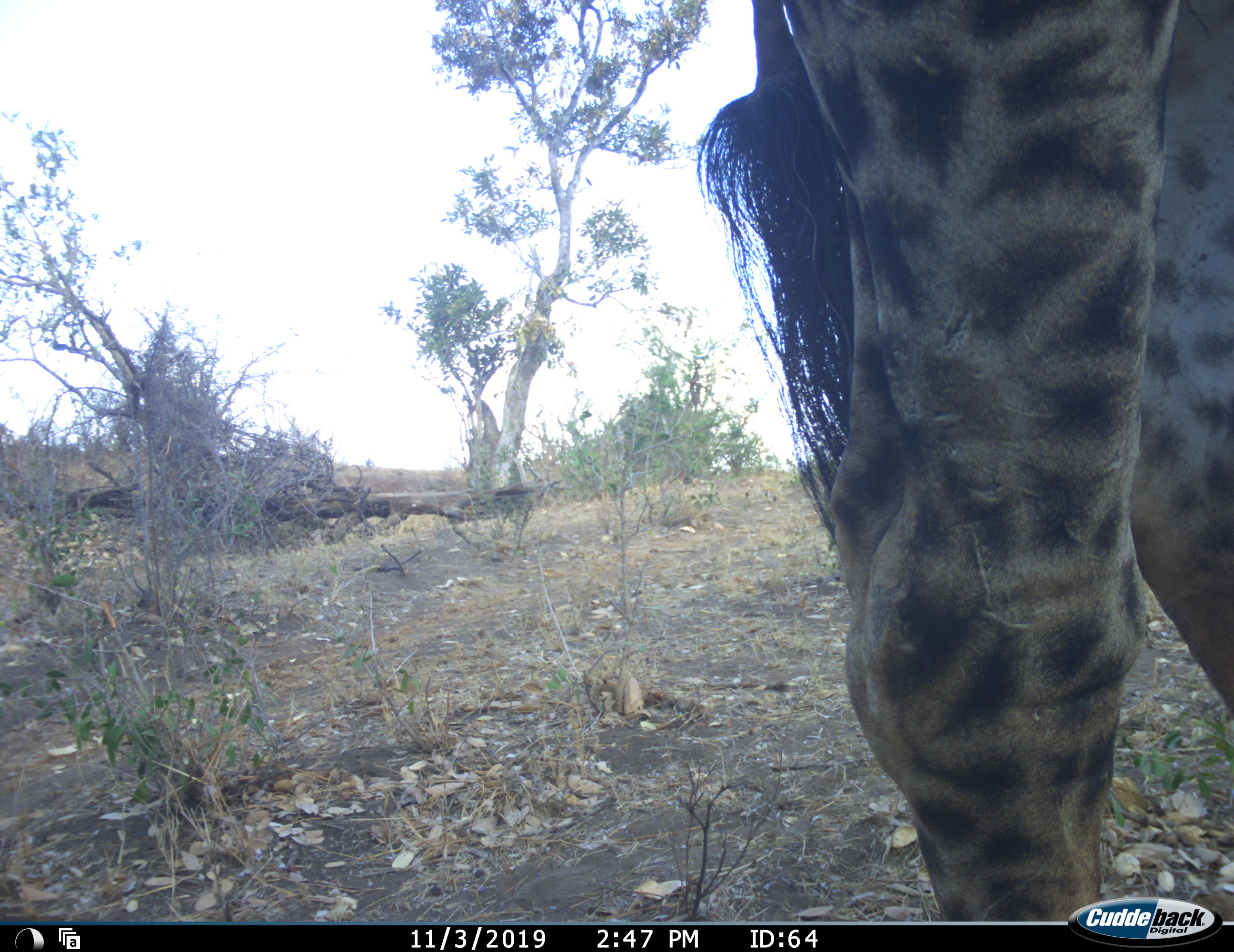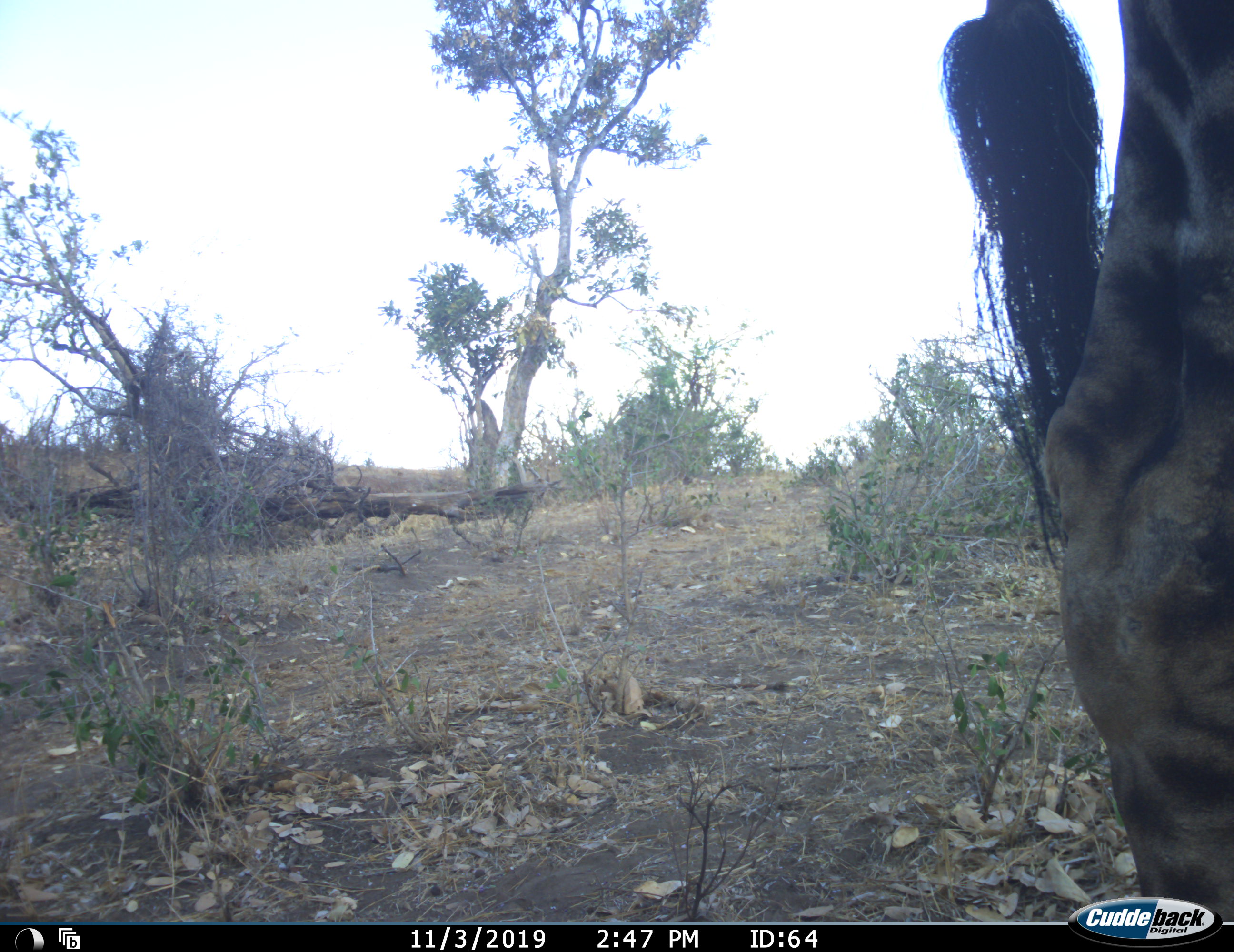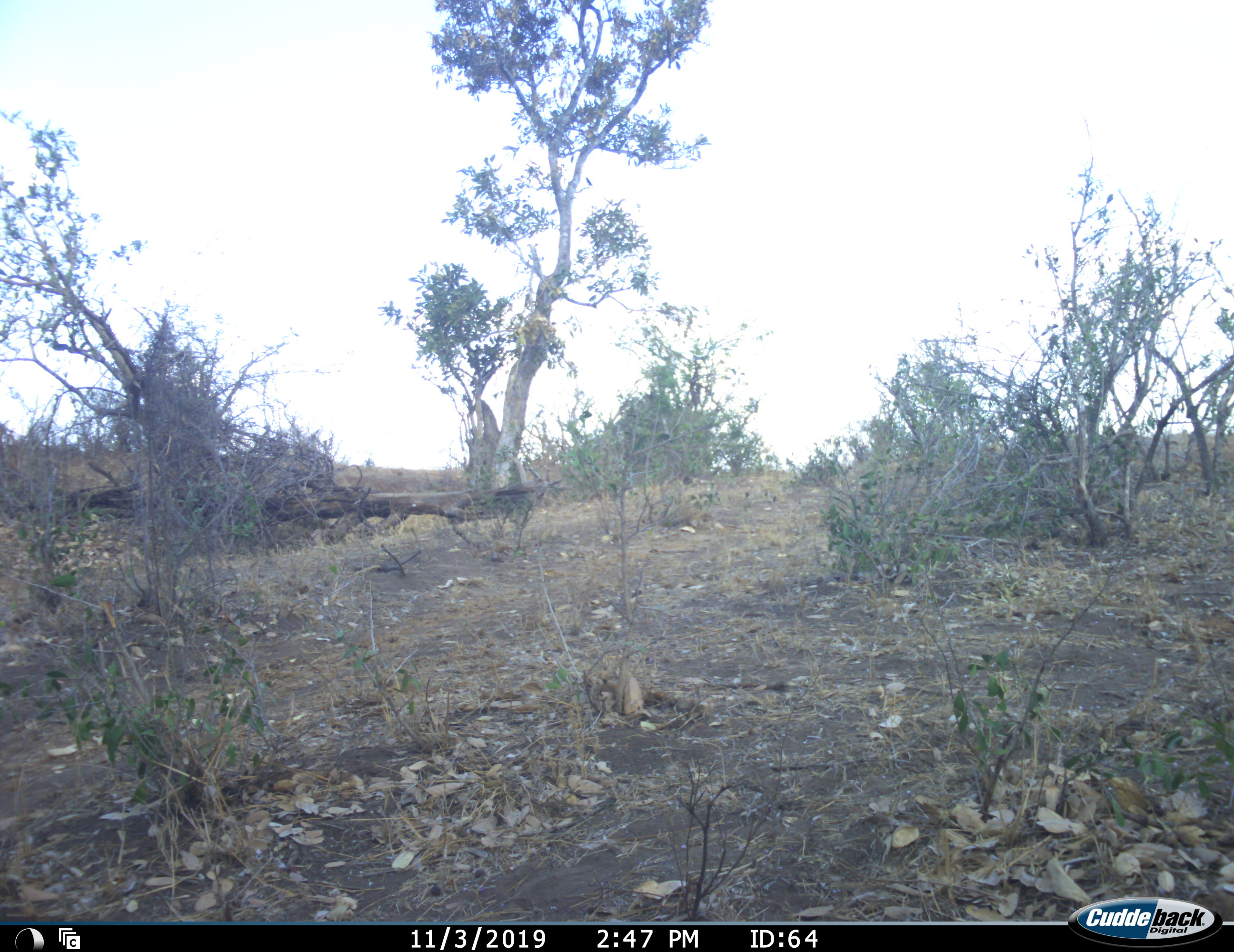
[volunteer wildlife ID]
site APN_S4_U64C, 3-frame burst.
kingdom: Animalia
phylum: Chordata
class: Mammalia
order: Artiodactyla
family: Giraffidae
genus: Giraffa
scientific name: Giraffa camelopardalis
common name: giraffe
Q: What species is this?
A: Giraffe (Giraffa camelopardalis).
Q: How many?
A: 1.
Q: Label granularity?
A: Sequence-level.